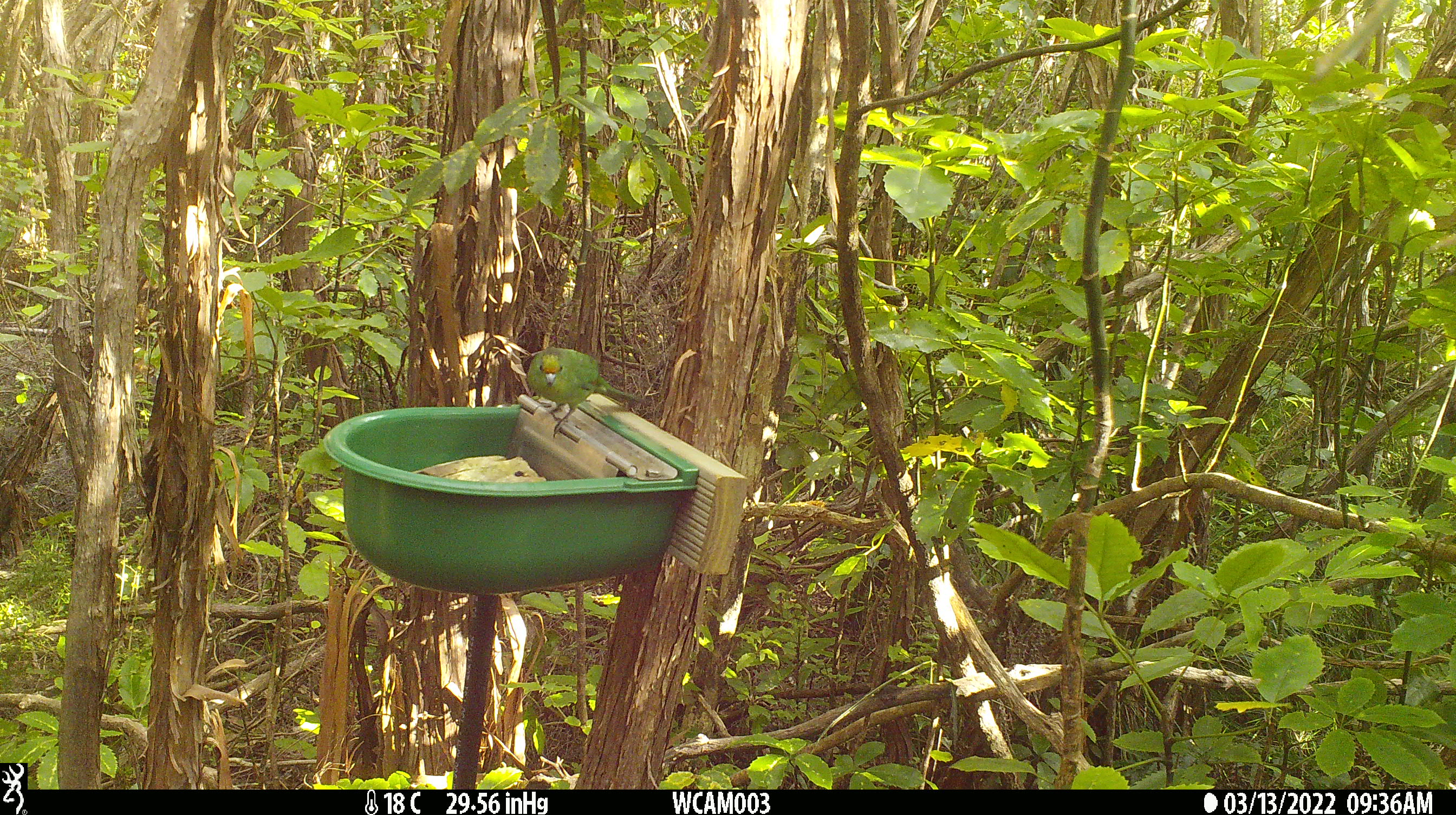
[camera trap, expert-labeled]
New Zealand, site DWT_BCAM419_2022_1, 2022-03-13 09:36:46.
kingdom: Animalia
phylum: Chordata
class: Aves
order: Psittaciformes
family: Psittaculidae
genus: Cyanoramphus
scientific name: Cyanoramphus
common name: parakeet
Parakeet (Cyanoramphus).